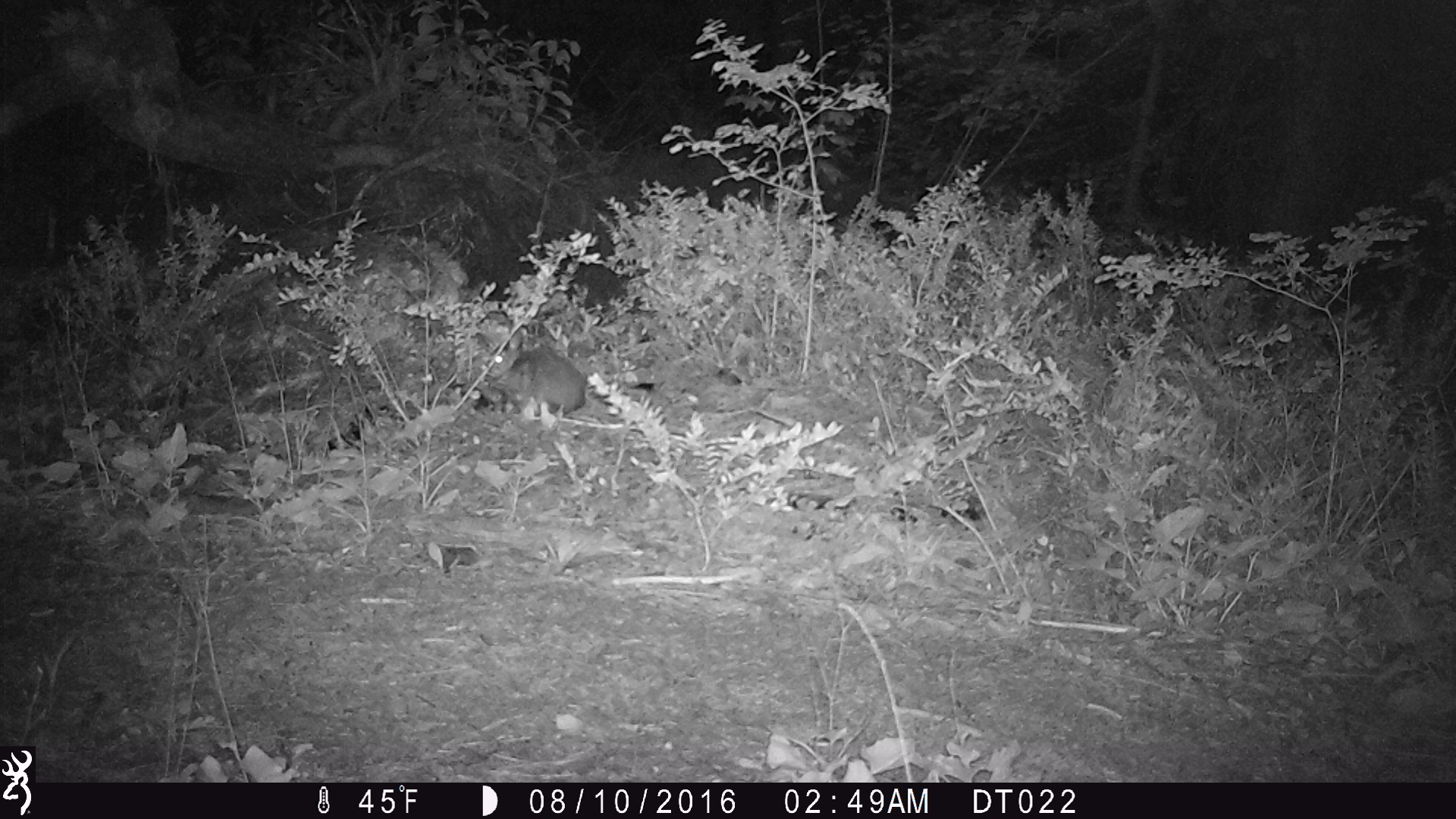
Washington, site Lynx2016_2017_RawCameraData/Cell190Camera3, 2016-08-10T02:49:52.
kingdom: Animalia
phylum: Chordata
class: Mammalia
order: Lagomorpha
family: Leporidae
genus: Lepus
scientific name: Lepus americanus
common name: snowshoe hare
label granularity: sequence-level